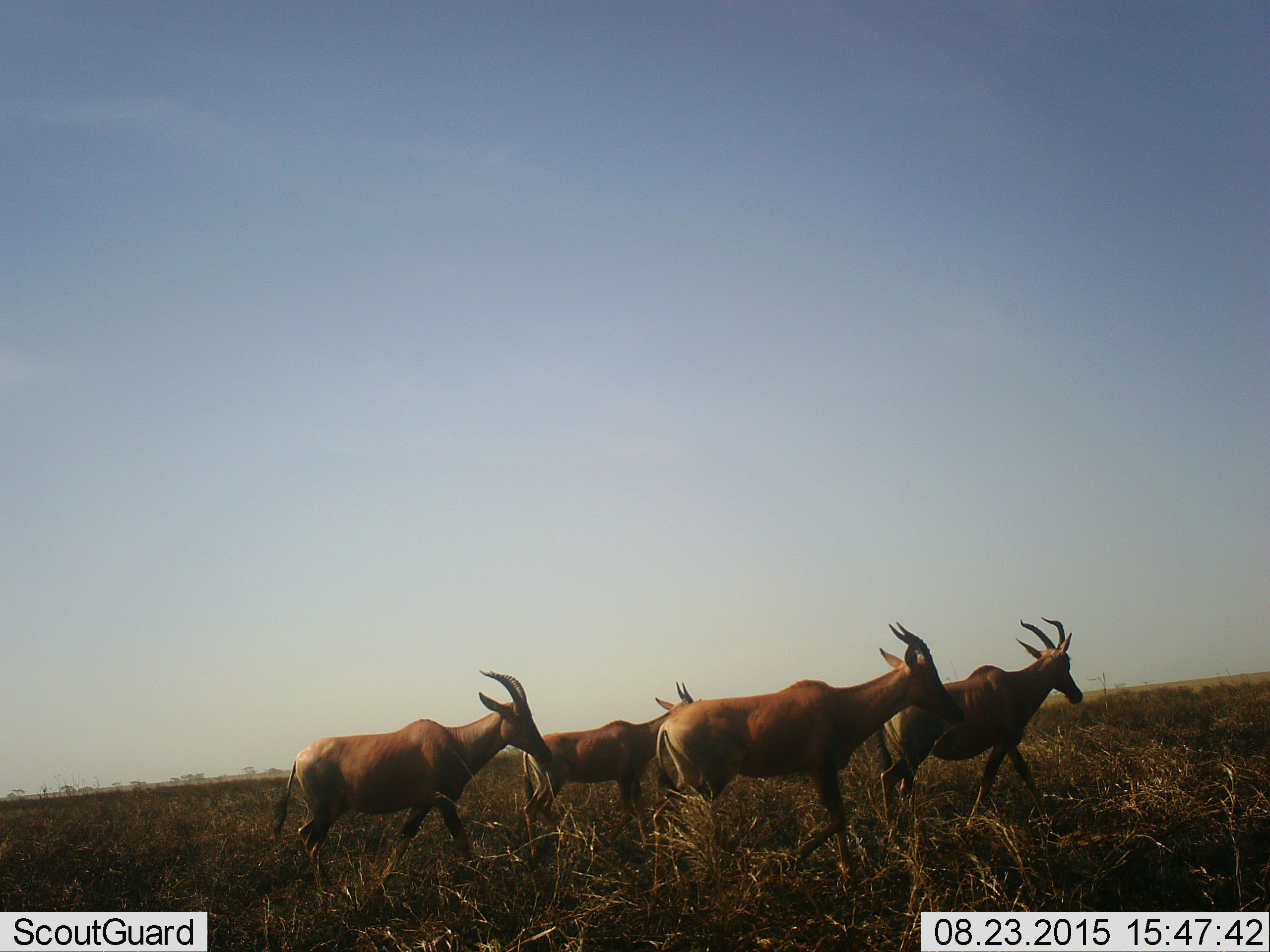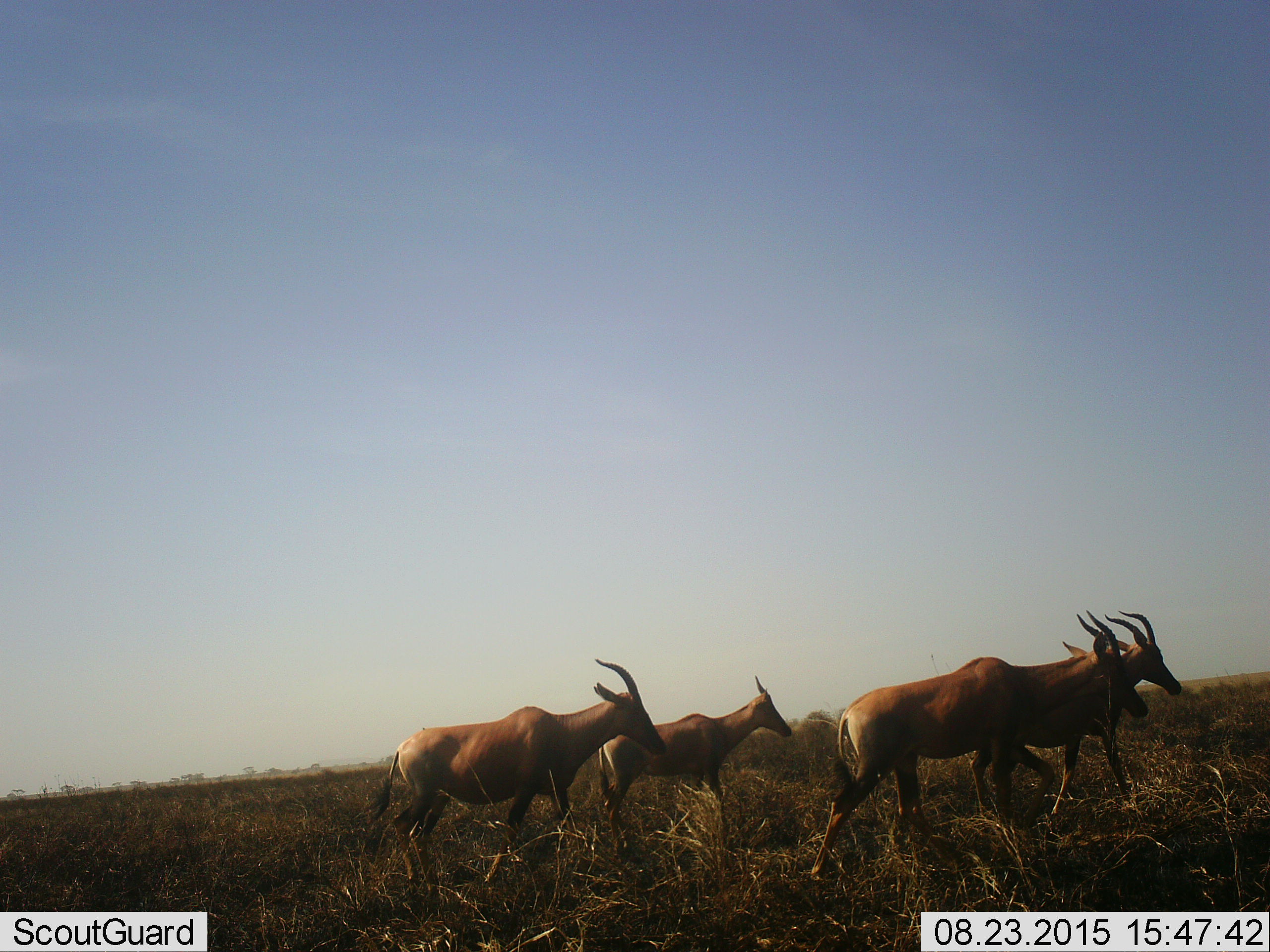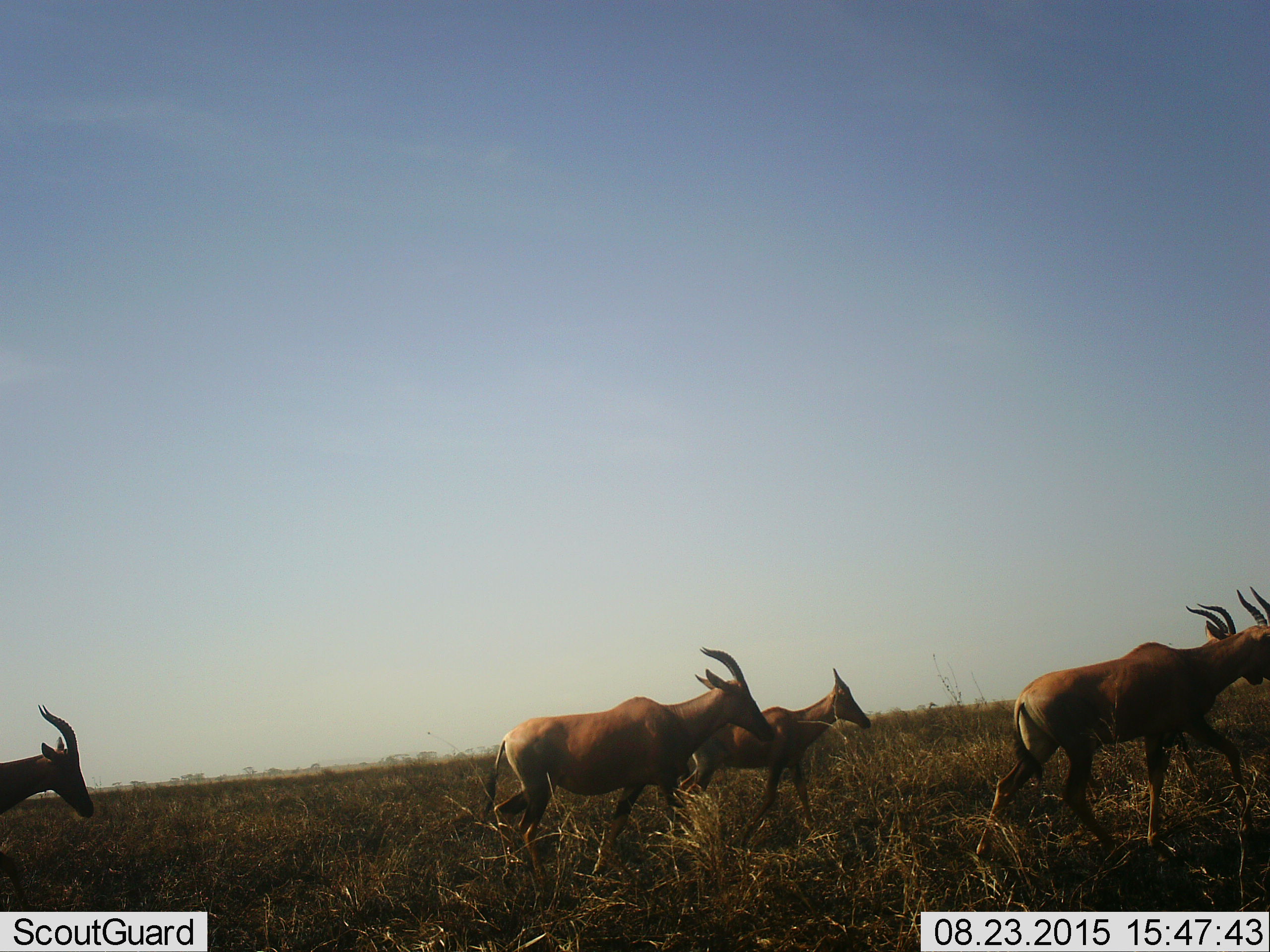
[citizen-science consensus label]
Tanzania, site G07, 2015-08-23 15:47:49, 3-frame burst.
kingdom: Animalia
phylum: Chordata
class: Mammalia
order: Artiodactyla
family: Bovidae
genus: Damaliscus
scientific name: Damaliscus lunatus jimela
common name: topi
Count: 4.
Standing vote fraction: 0%.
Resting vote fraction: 0%.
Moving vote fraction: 100%.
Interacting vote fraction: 0%.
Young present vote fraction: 14%.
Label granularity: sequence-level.